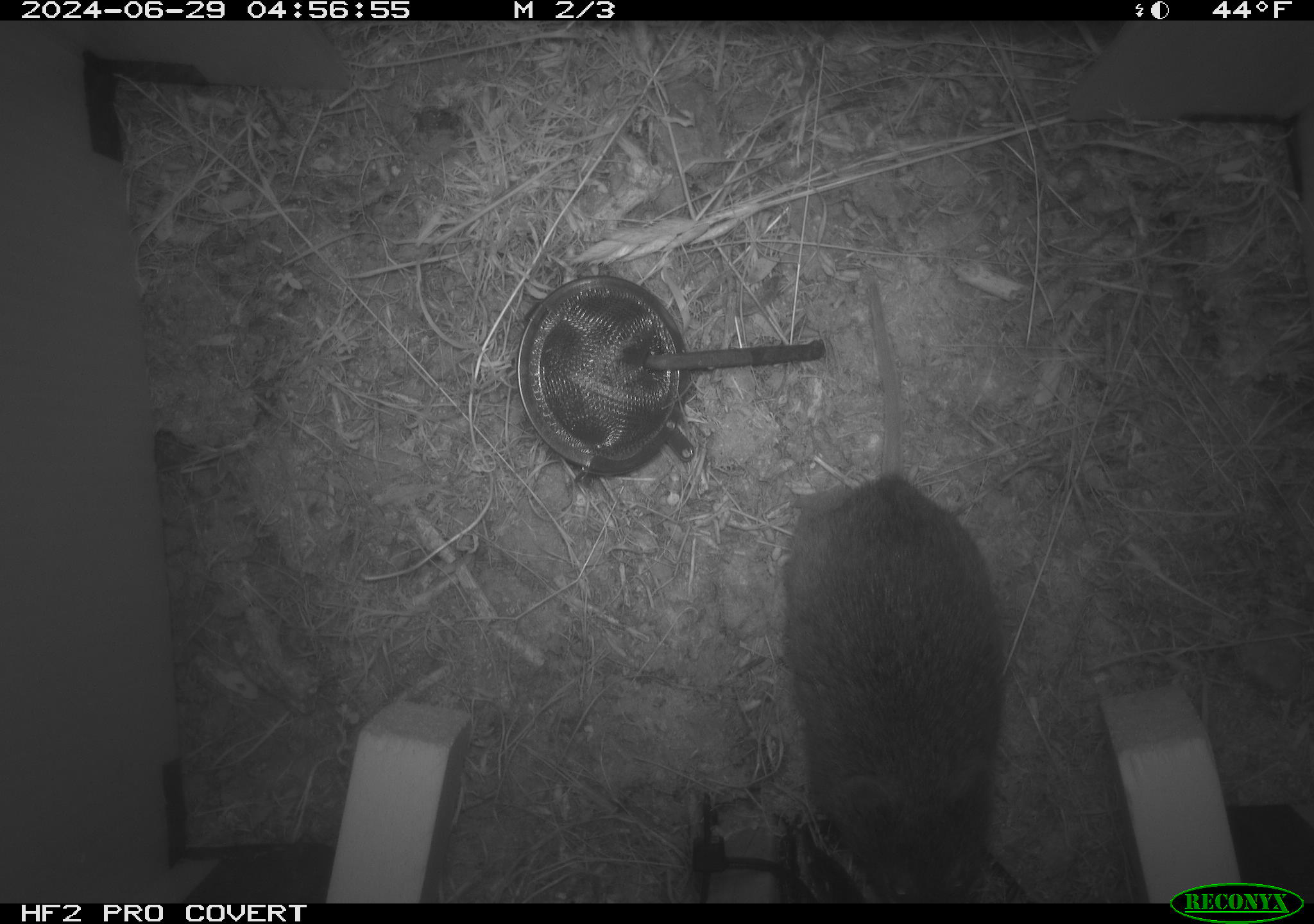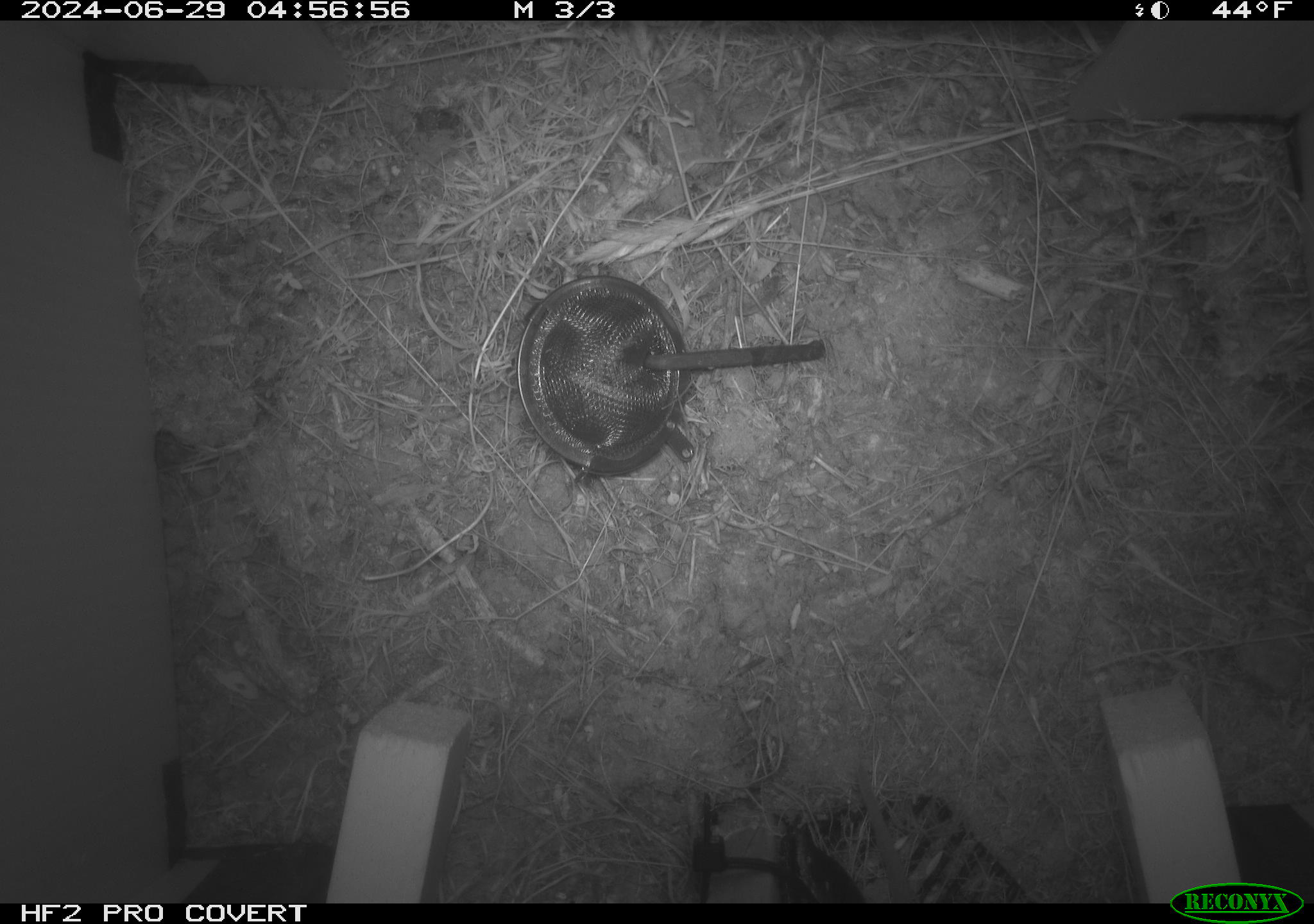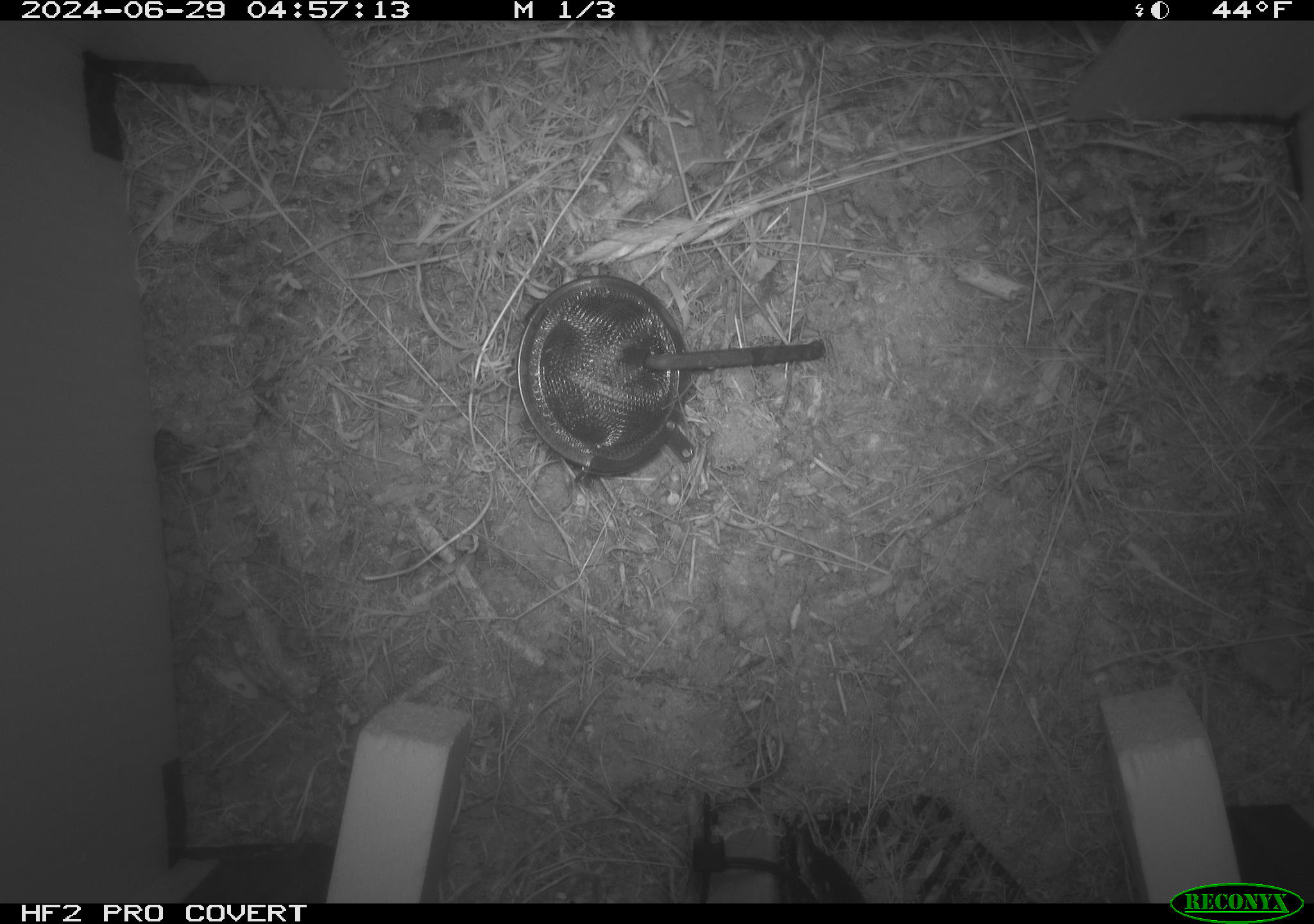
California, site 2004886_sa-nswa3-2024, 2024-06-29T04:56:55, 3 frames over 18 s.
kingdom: Animalia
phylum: Chordata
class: Mammalia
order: Rodentia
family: Cricetidae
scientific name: Arvicolinae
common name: voles, lemmings, and muskrats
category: arvicolinae subfamily